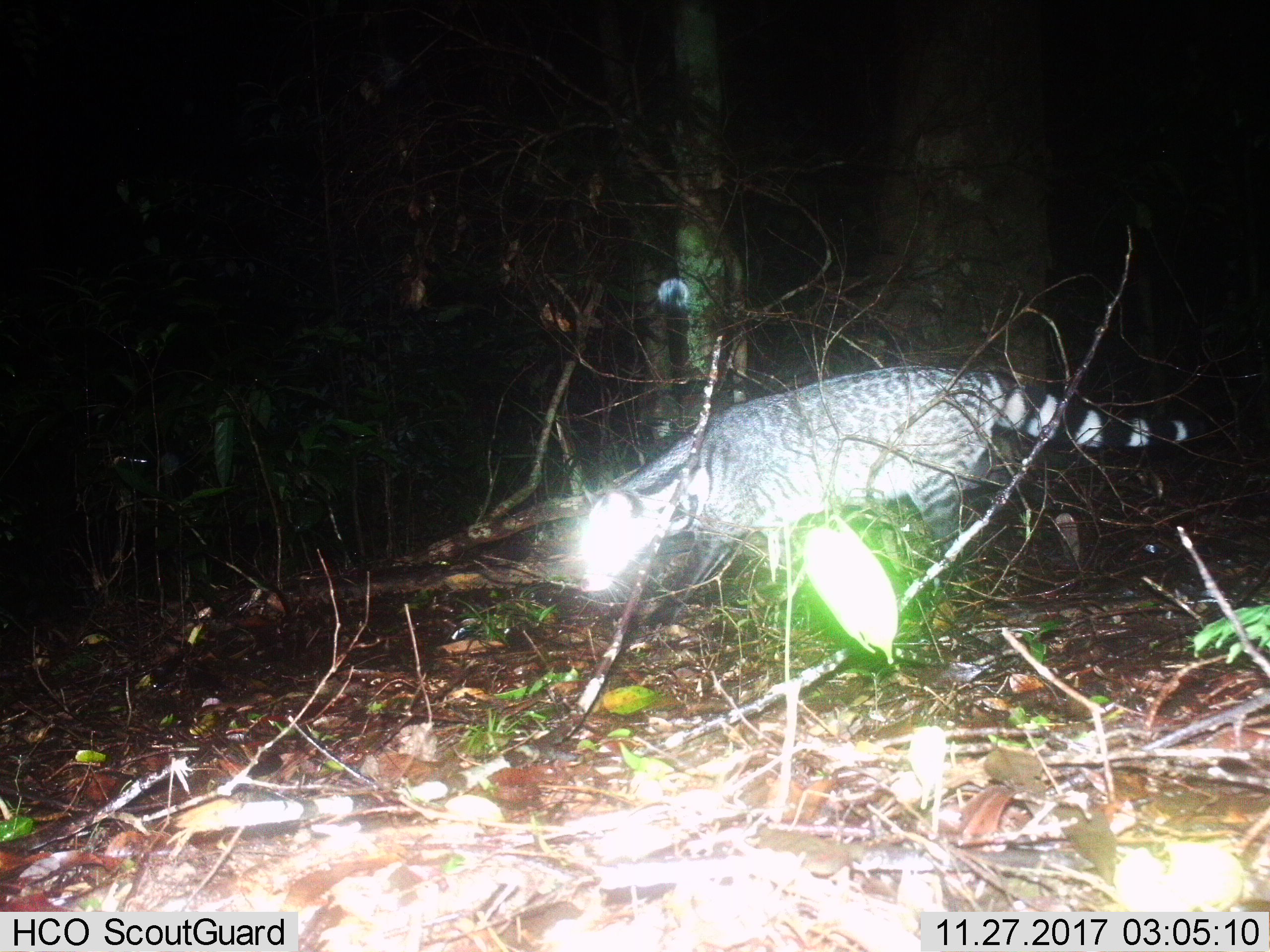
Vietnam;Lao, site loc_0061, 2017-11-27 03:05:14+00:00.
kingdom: Animalia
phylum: Chordata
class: Mammalia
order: Carnivora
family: Viverridae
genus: Viverra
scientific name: Viverra zibetha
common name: large indian civet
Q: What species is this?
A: Large indian civet (Viverra zibetha).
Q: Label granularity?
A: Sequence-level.